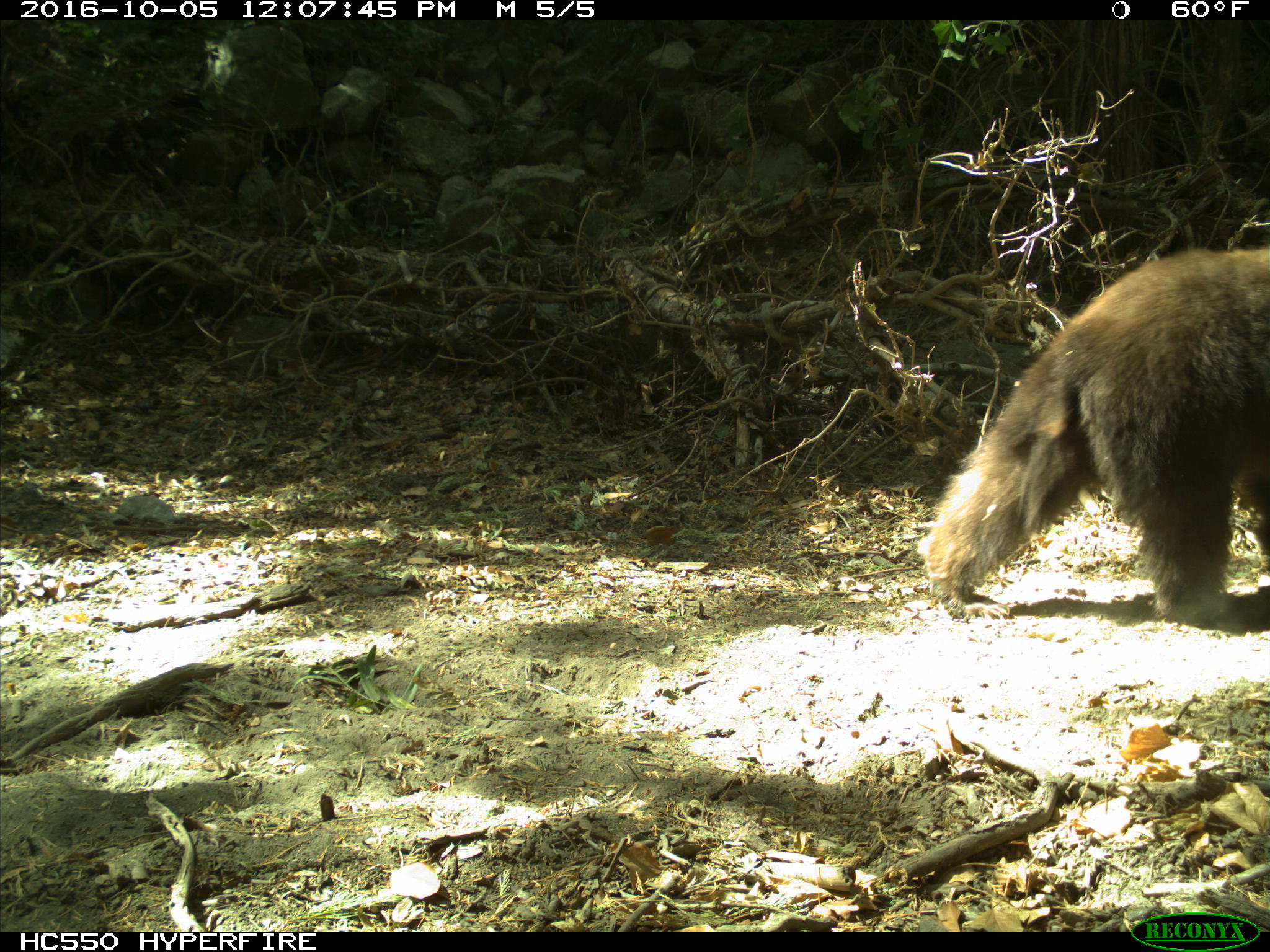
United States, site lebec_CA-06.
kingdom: Animalia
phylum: Chordata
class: Mammalia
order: Carnivora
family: Ursidae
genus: Ursus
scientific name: Ursus americanus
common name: american black bear